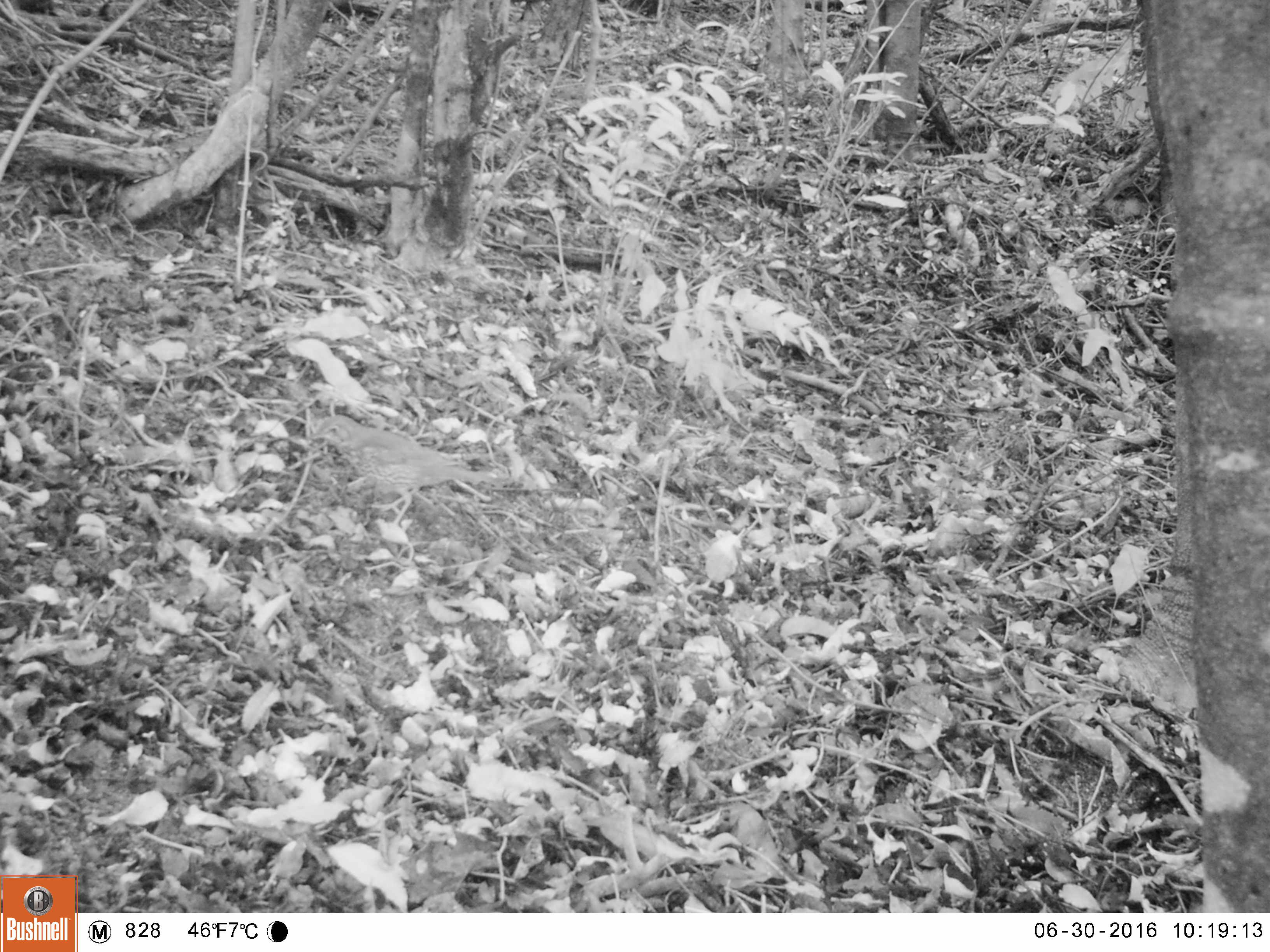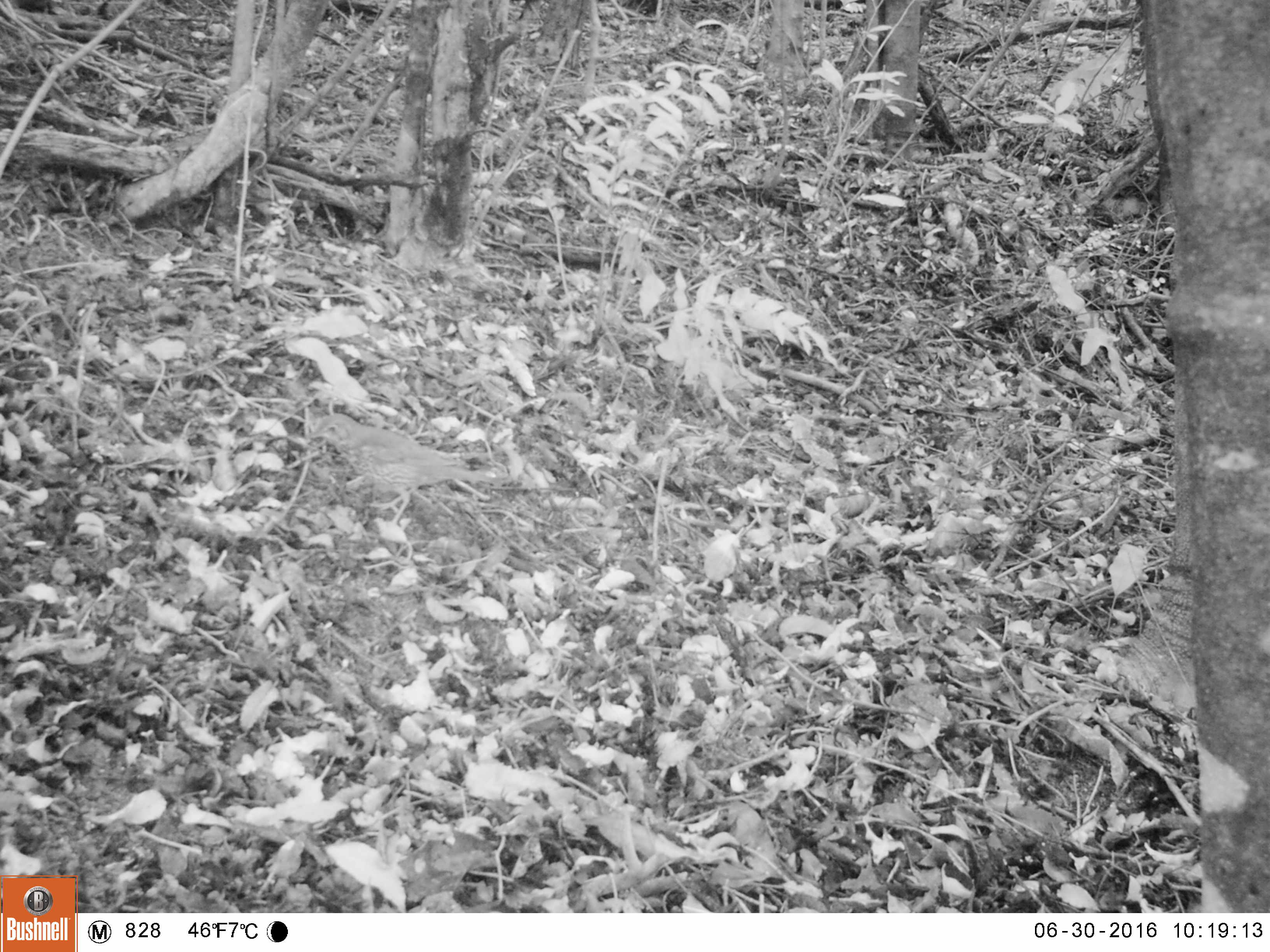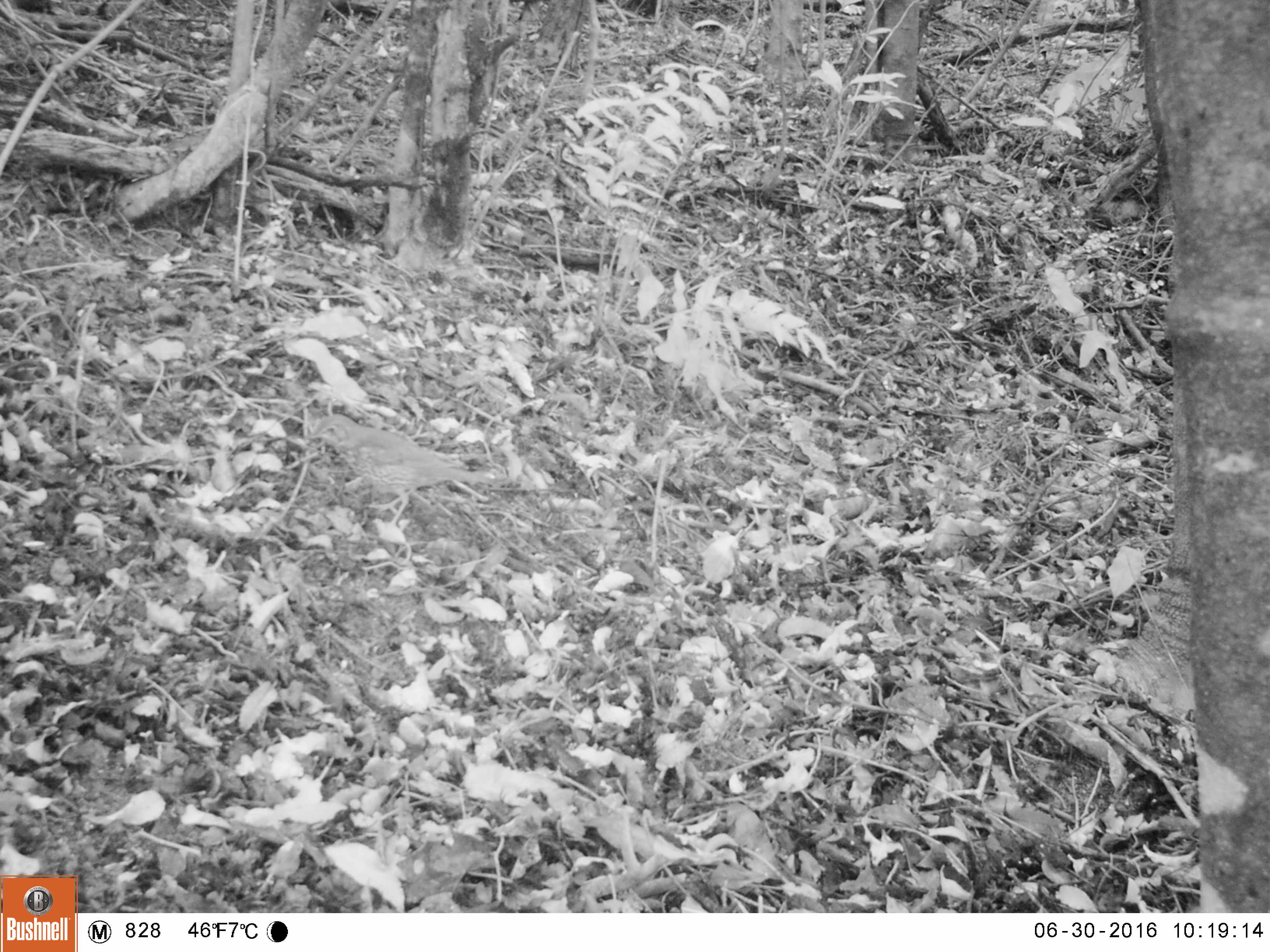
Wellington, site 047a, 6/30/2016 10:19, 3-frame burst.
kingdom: Animalia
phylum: Chordata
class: Aves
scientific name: Aves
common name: bird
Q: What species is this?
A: Bird (Aves).